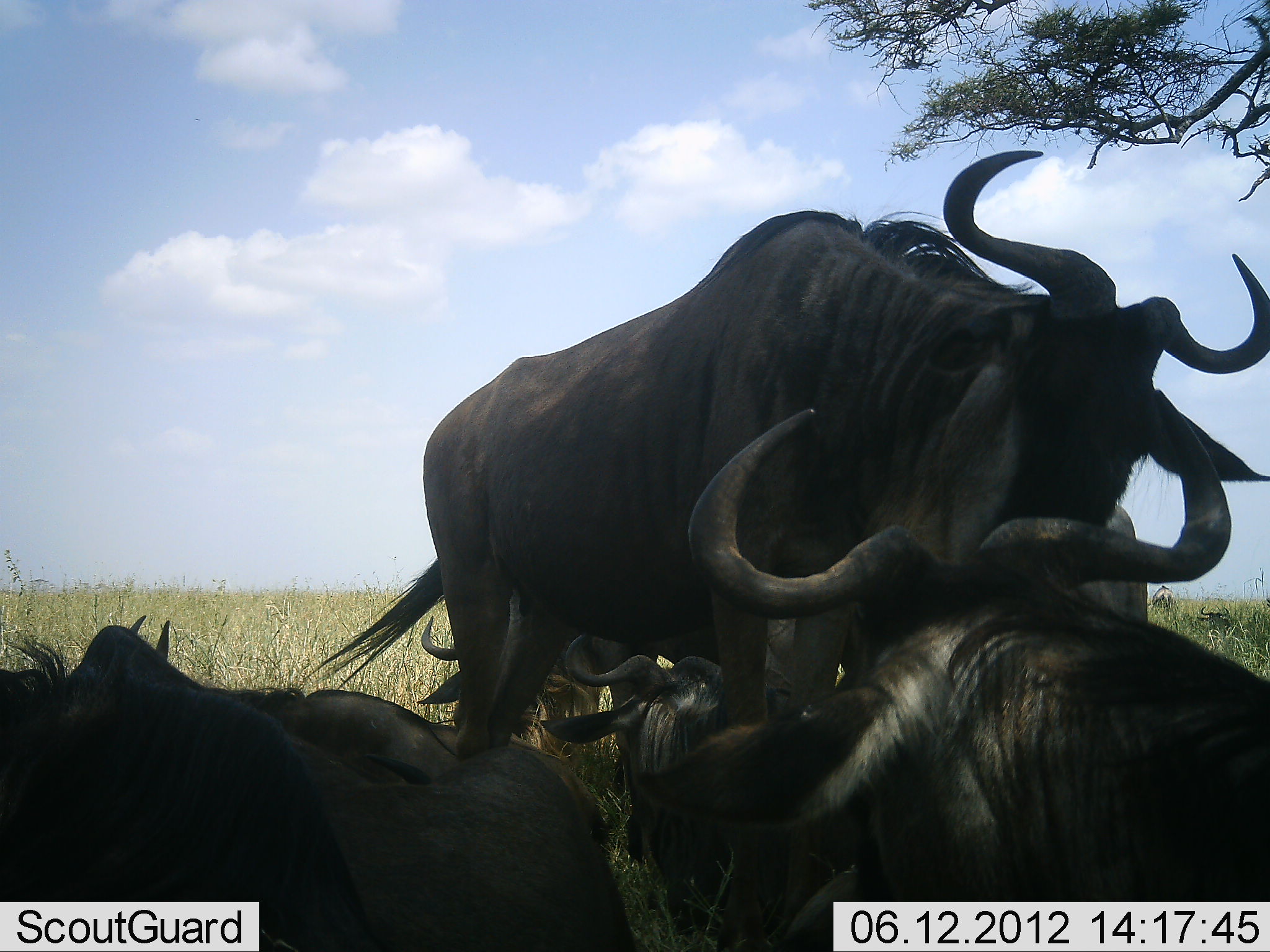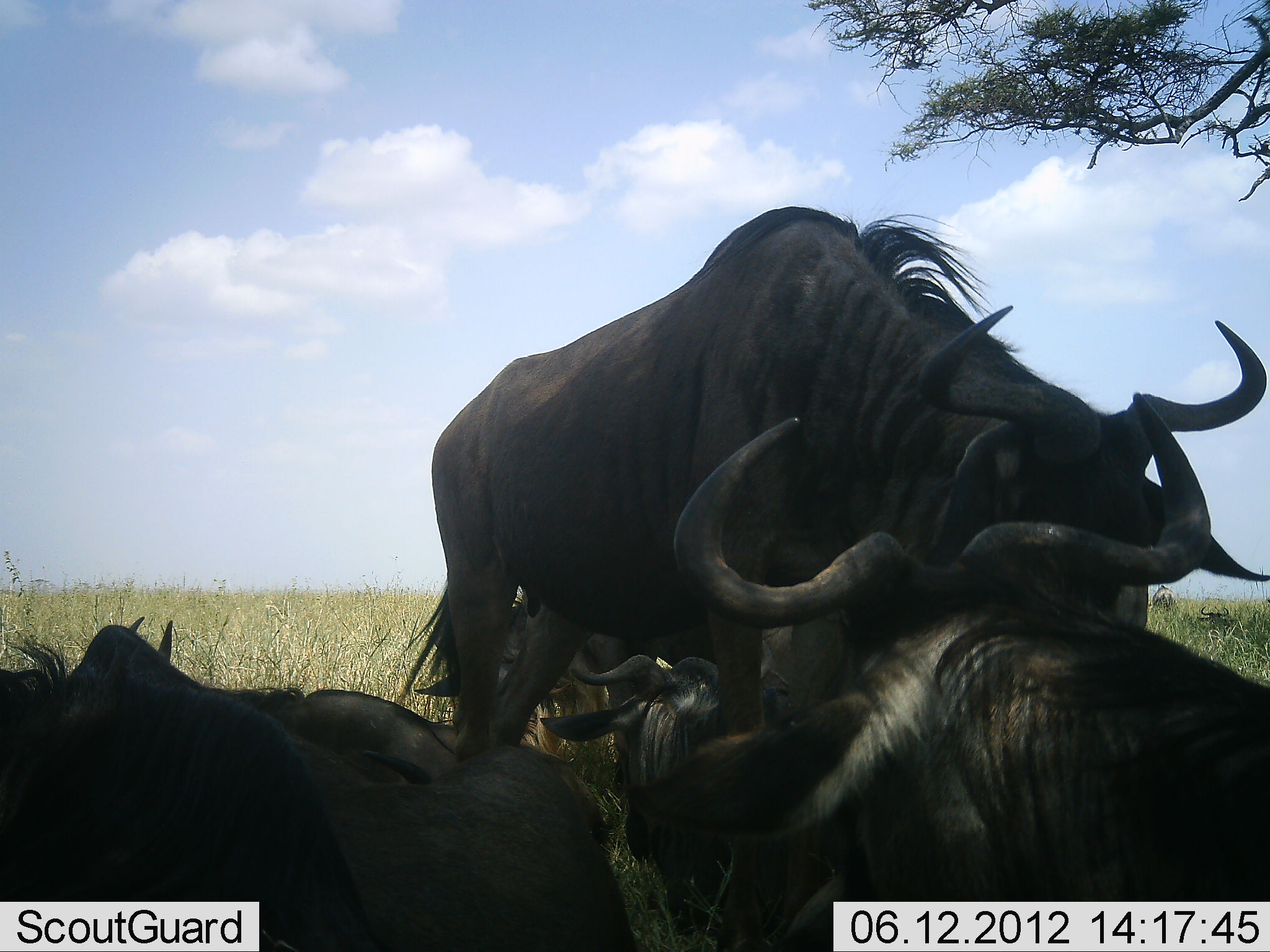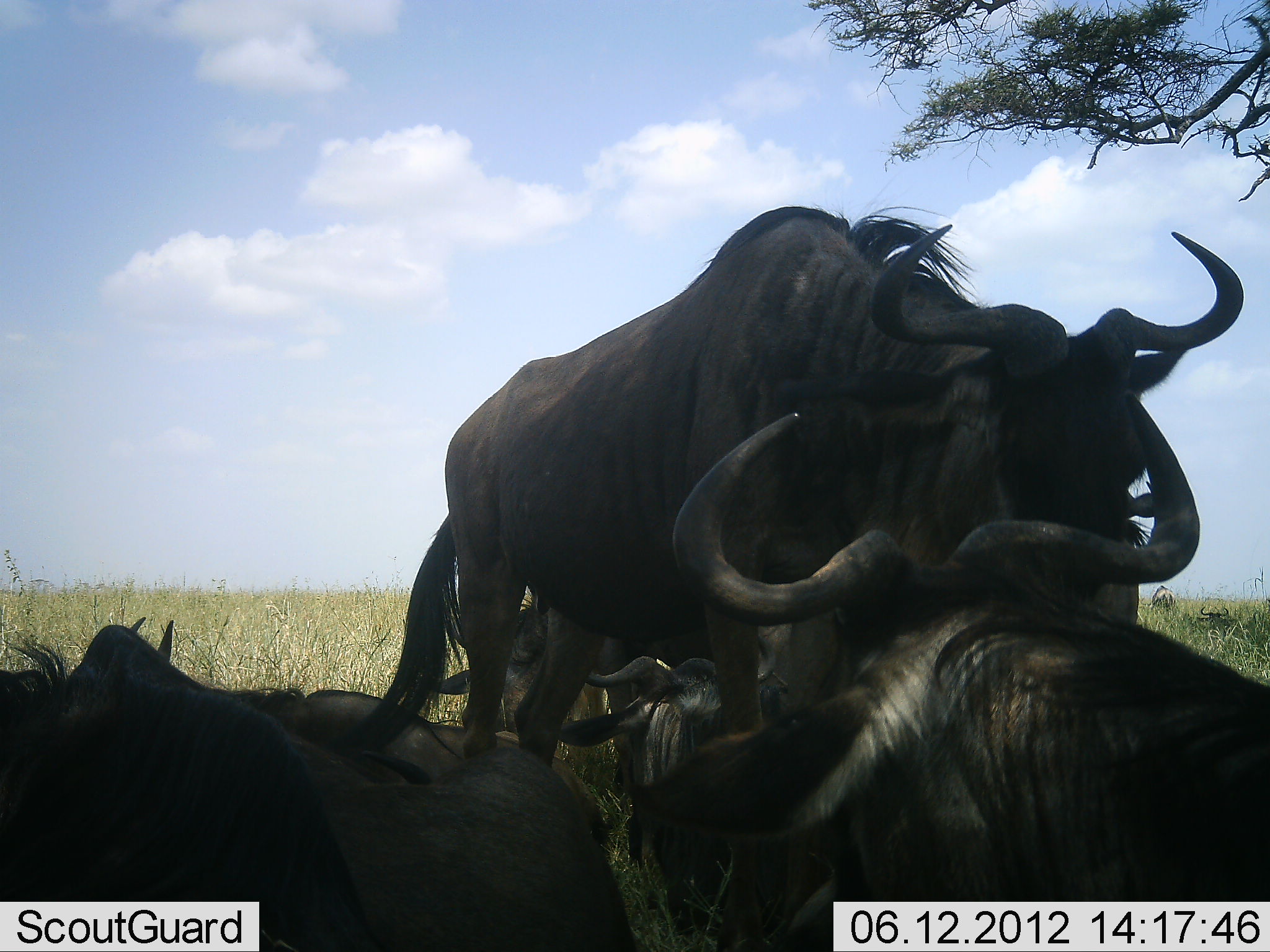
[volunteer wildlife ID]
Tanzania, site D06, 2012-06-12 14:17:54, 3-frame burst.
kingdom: Animalia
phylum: Chordata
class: Mammalia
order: Artiodactyla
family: Bovidae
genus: Connochaetes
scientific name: Connochaetes taurinus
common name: blue wildebeest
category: wildebeest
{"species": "wildebeest (blue wildebeest) (Connochaetes taurinus)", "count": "6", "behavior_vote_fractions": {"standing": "90%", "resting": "100%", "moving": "10%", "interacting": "0%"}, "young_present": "10%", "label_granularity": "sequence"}